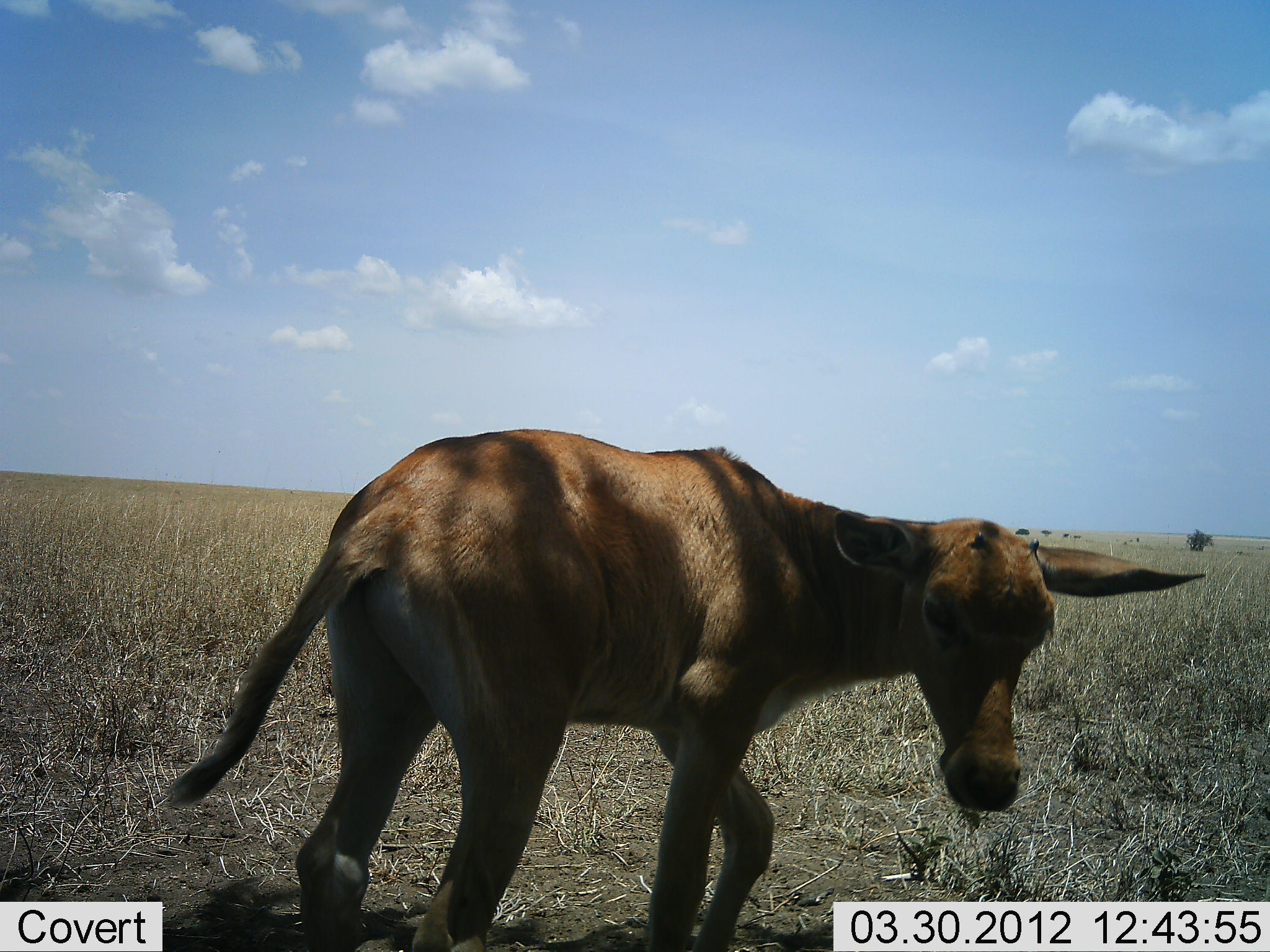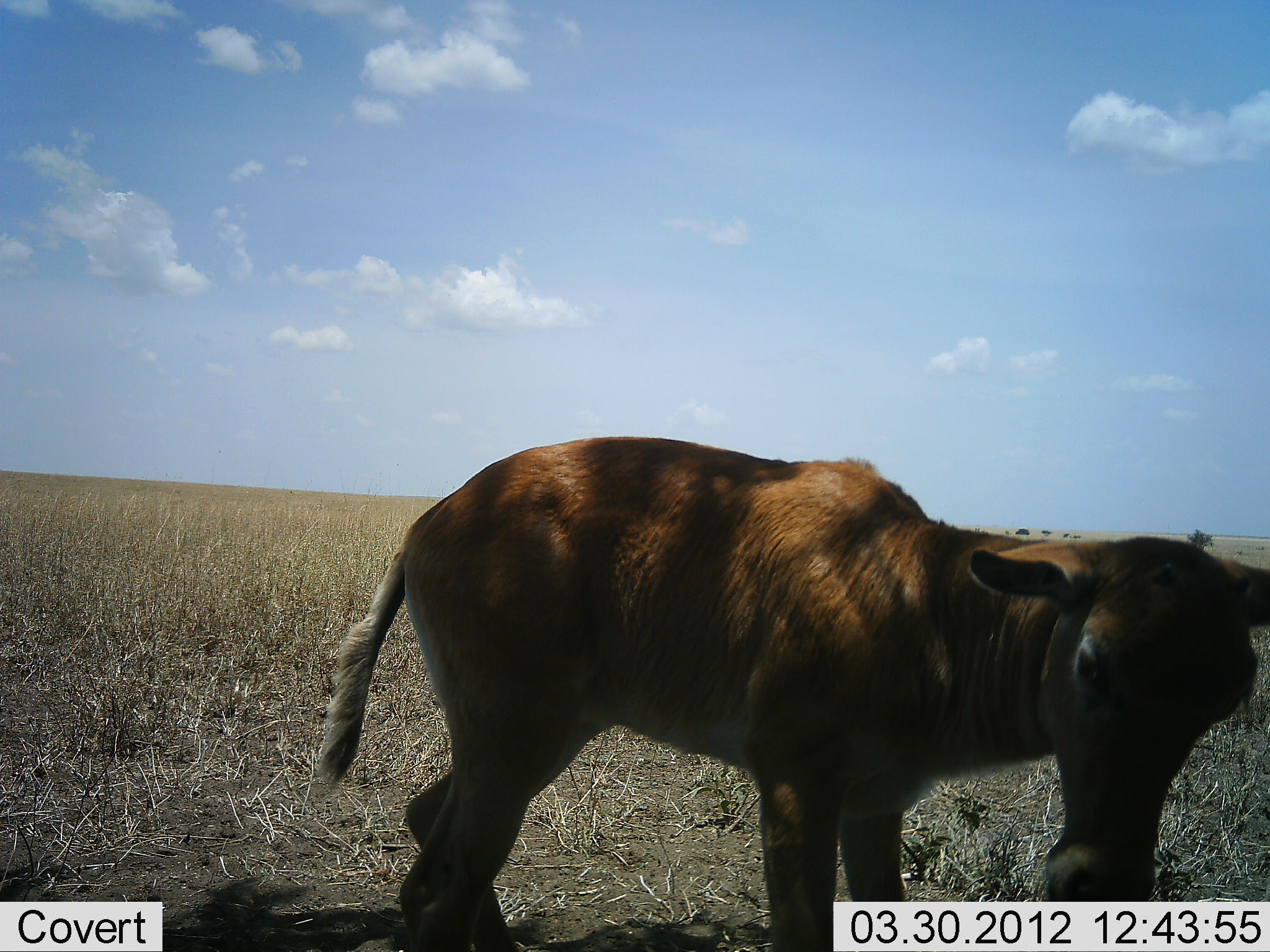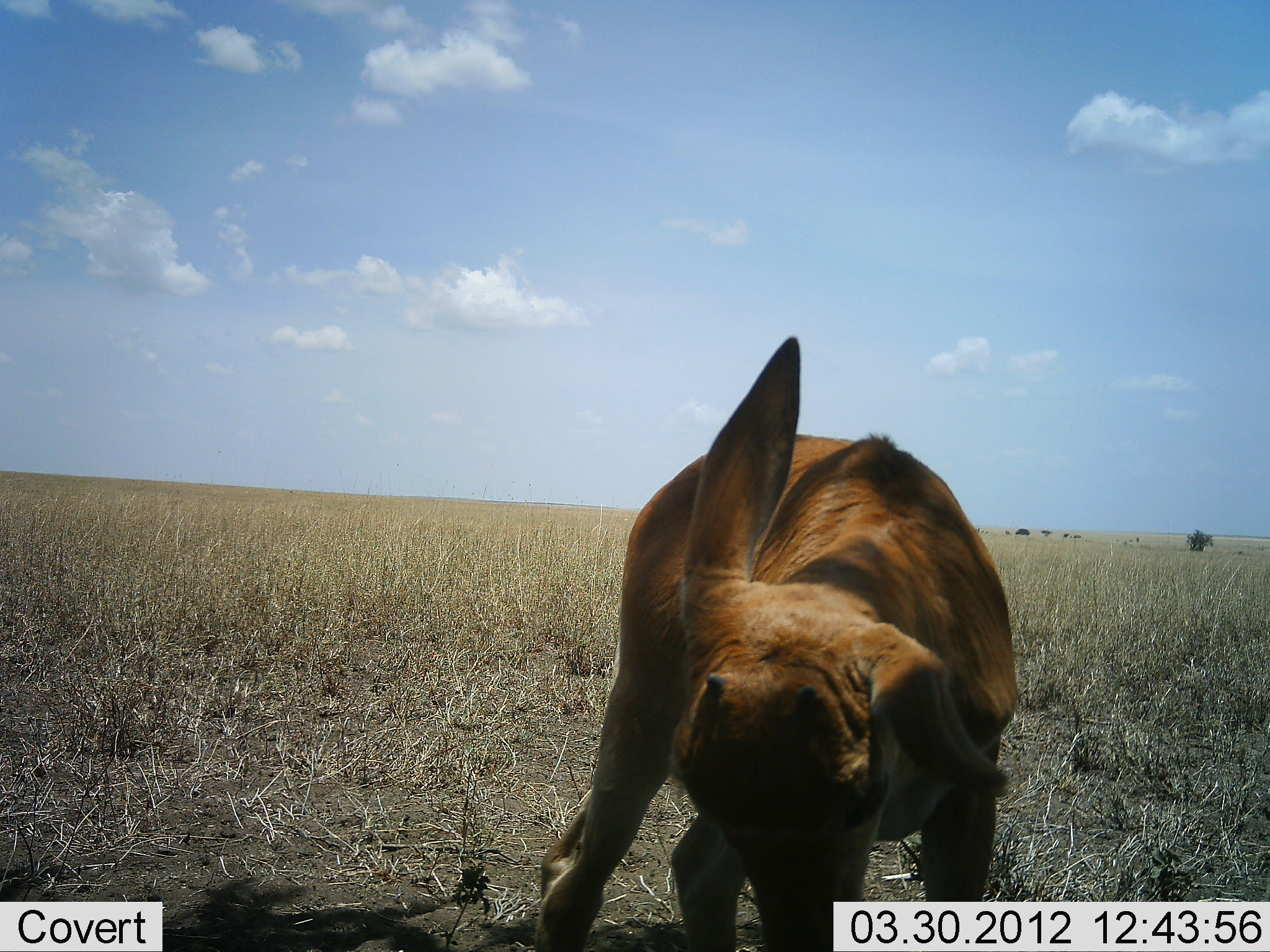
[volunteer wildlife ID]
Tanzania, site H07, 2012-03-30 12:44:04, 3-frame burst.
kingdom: Animalia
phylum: Chordata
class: Mammalia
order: Artiodactyla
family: Bovidae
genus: Alcelaphus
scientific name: Alcelaphus buselaphus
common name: hartebeest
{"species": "hartebeest (Alcelaphus buselaphus)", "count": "1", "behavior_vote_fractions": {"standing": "54%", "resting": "8%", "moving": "38%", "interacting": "0%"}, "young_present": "92%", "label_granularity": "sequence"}